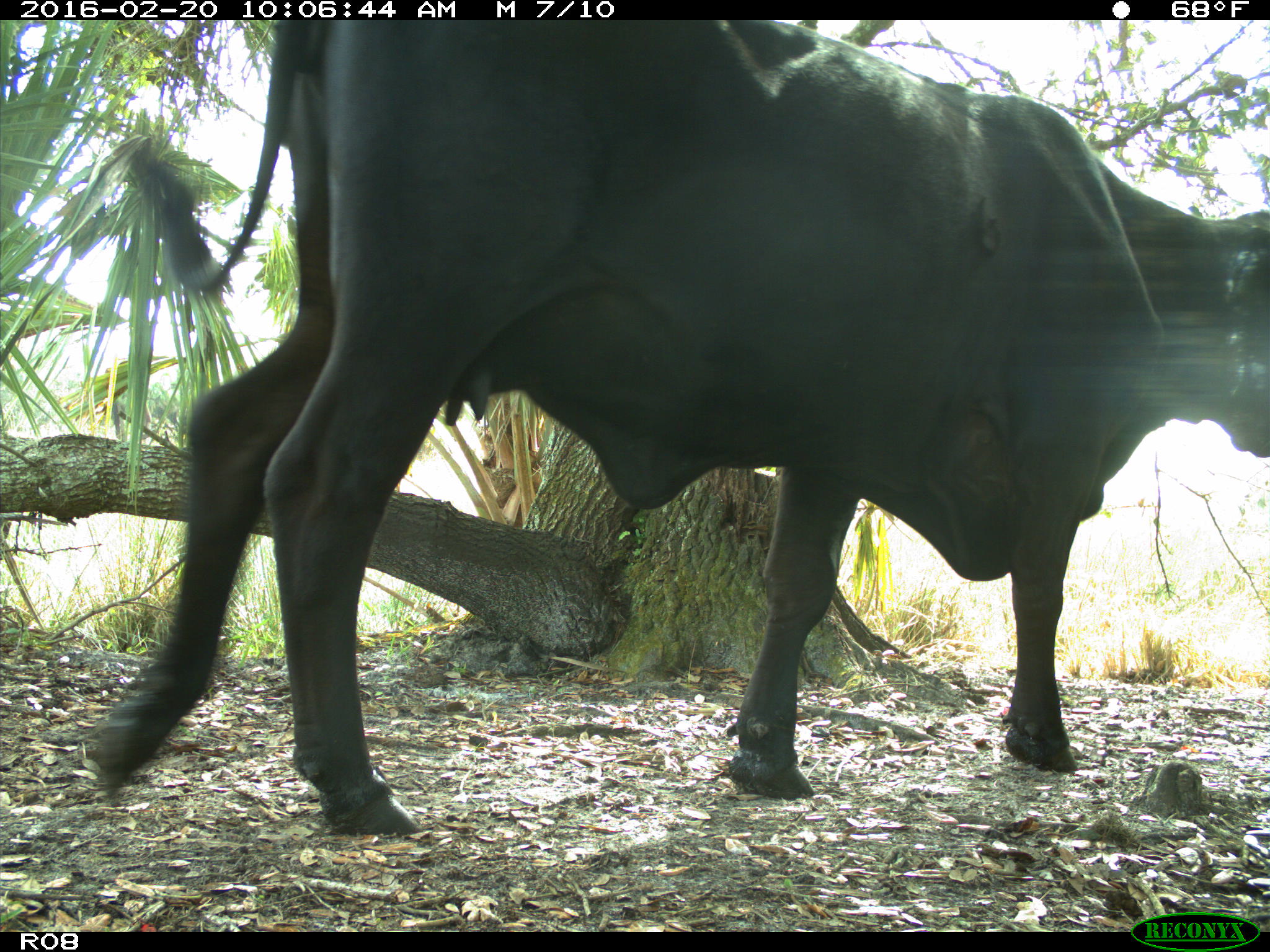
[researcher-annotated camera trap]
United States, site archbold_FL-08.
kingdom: Animalia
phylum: Chordata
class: Mammalia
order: Artiodactyla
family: Bovidae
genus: Bos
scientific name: Bos taurus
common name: domestic cow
Bos taurus (domestic cow).